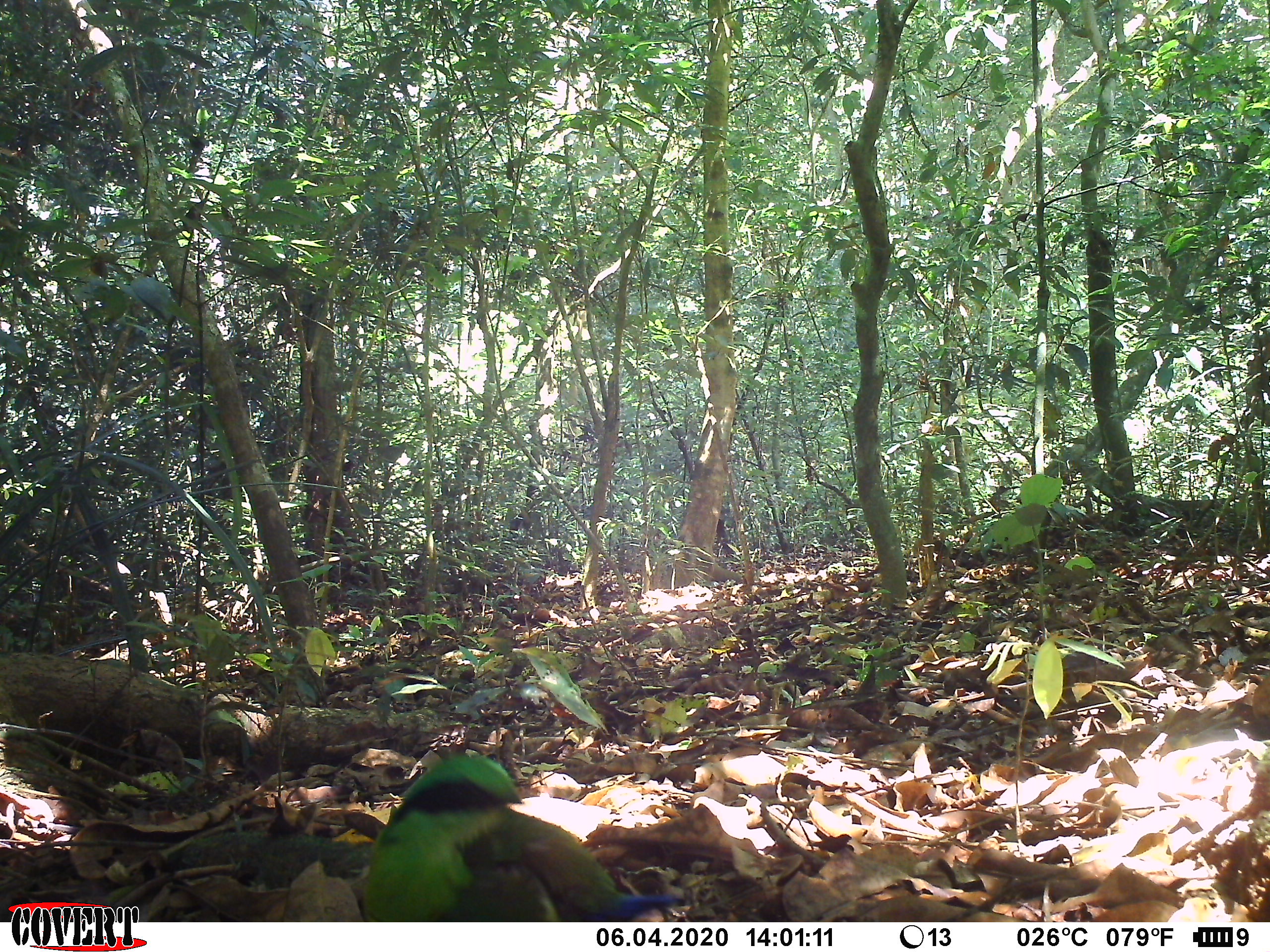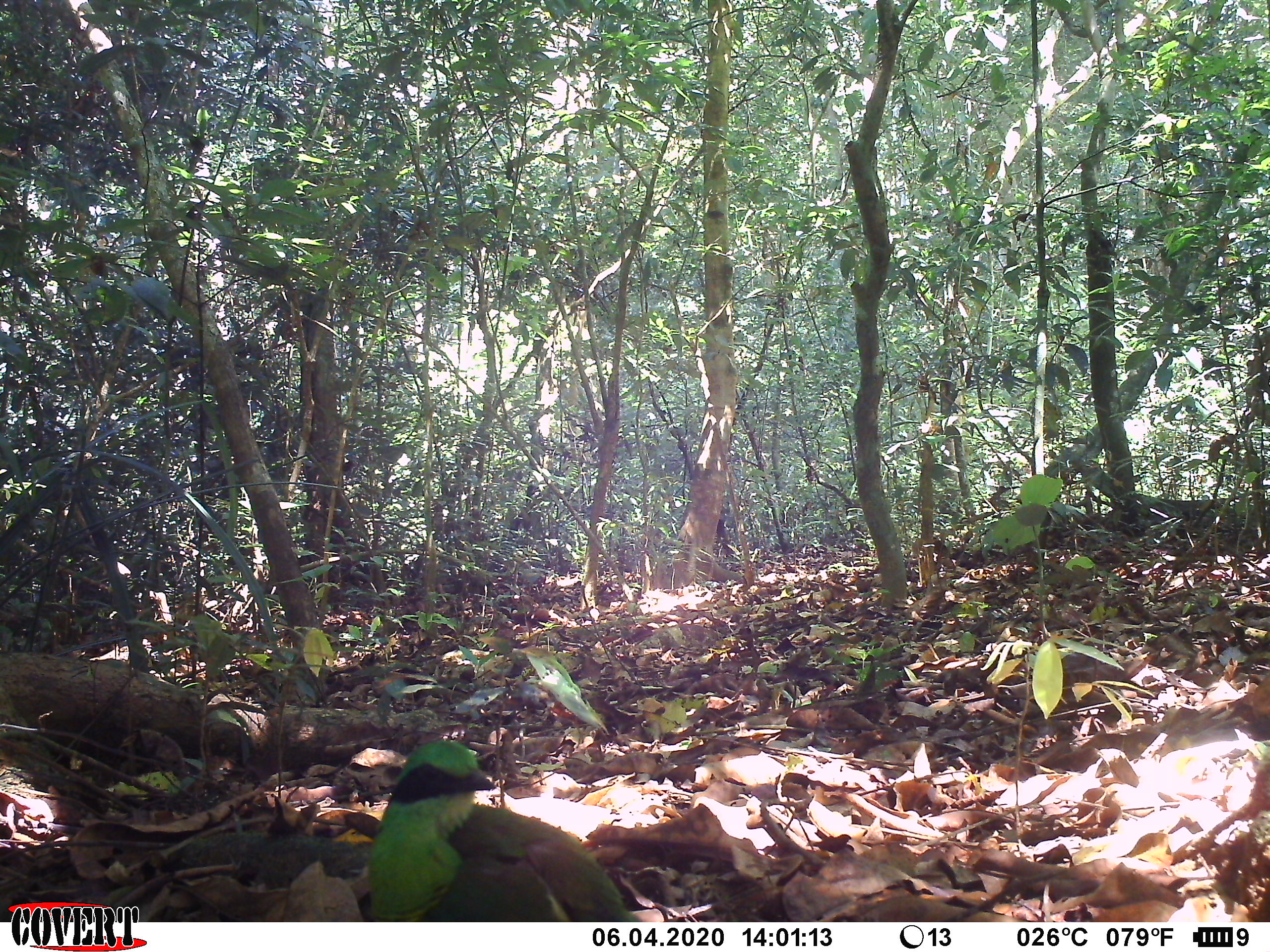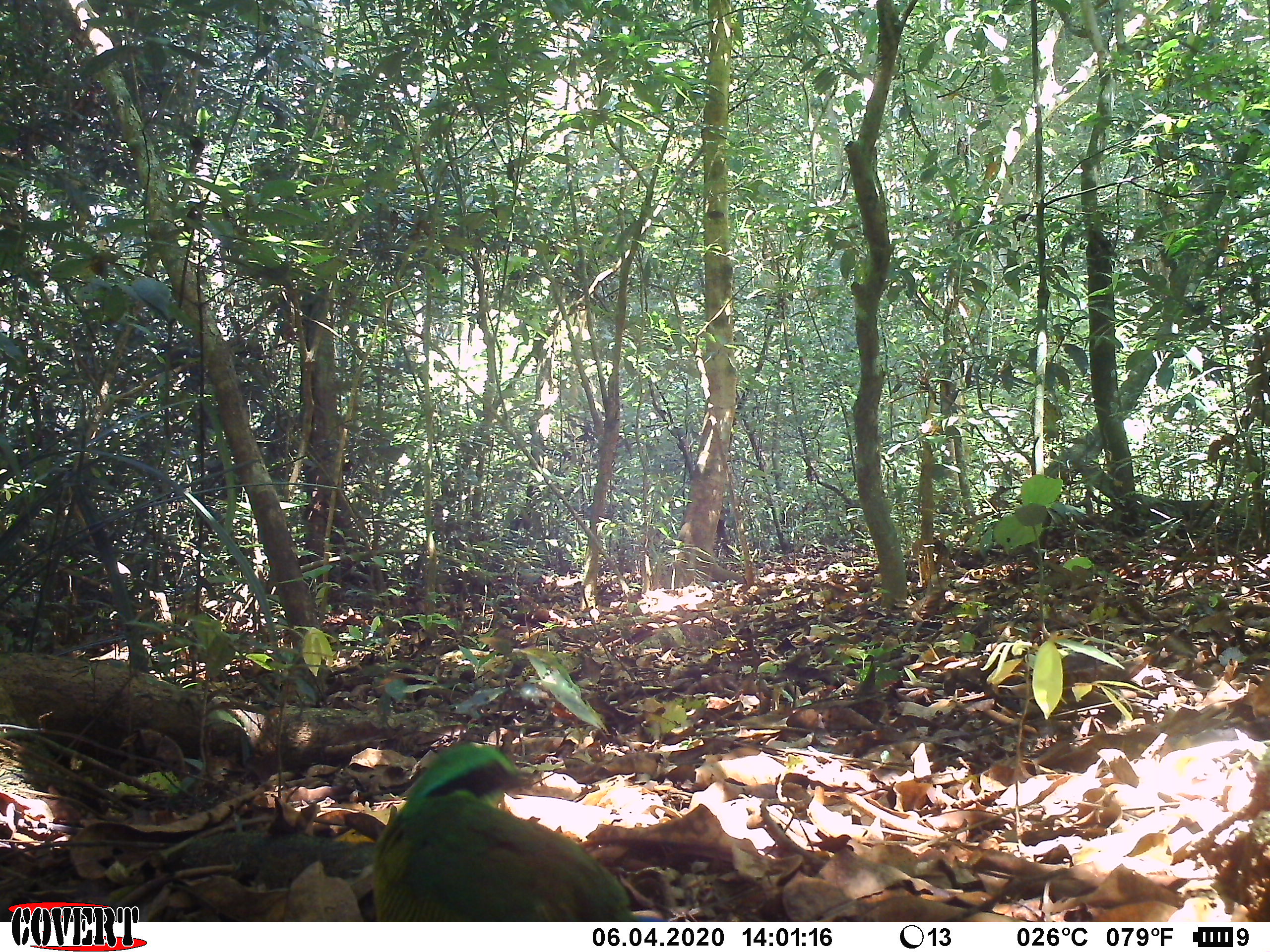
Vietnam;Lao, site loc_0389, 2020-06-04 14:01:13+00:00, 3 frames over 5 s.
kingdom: Animalia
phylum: Chordata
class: Aves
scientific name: Aves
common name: bird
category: unidentified bird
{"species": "unidentified bird (bird) (Aves)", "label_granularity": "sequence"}